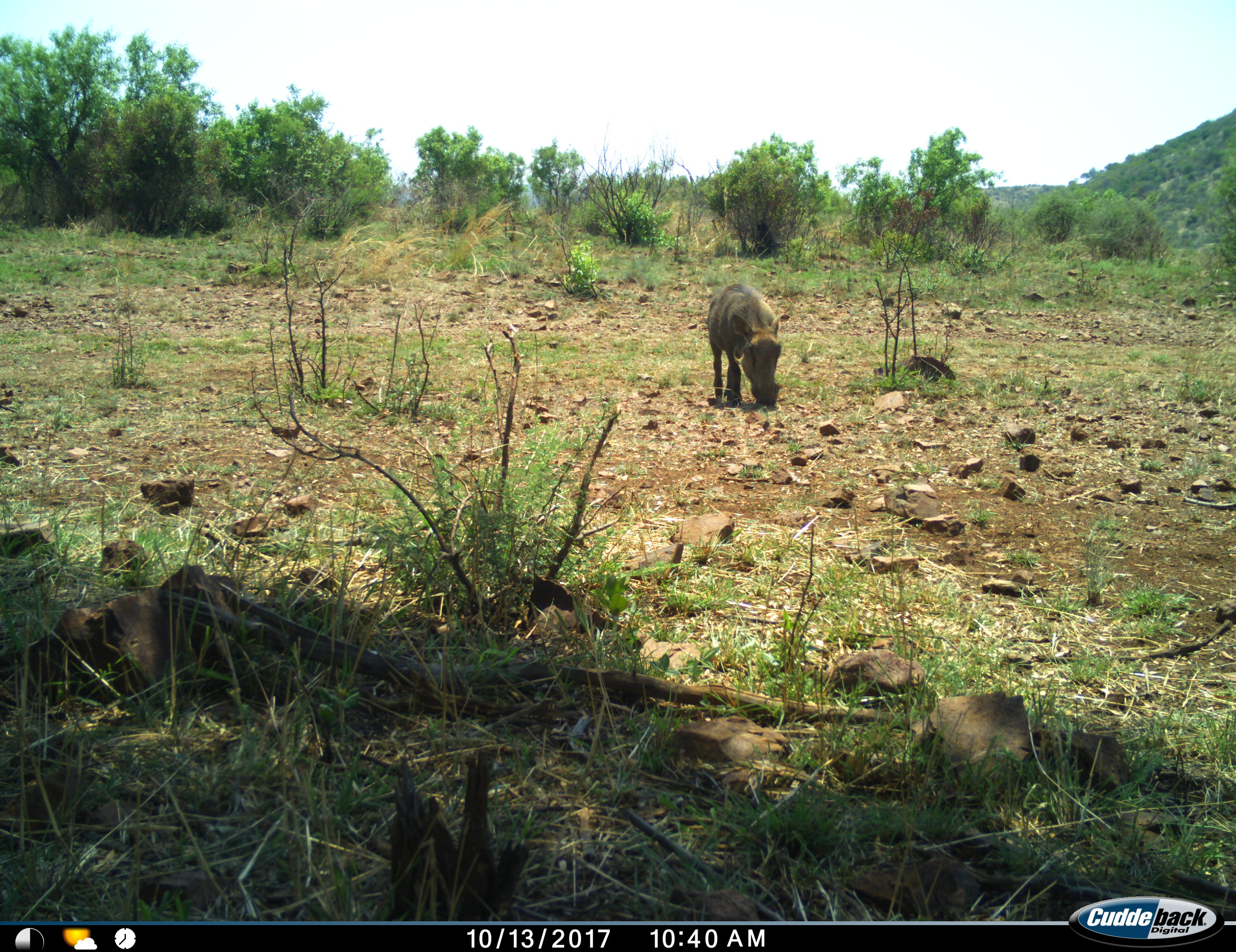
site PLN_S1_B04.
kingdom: Animalia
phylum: Chordata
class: Mammalia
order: Artiodactyla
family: Suidae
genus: Phacochoerus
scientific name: Phacochoerus africanus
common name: warthog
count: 1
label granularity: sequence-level